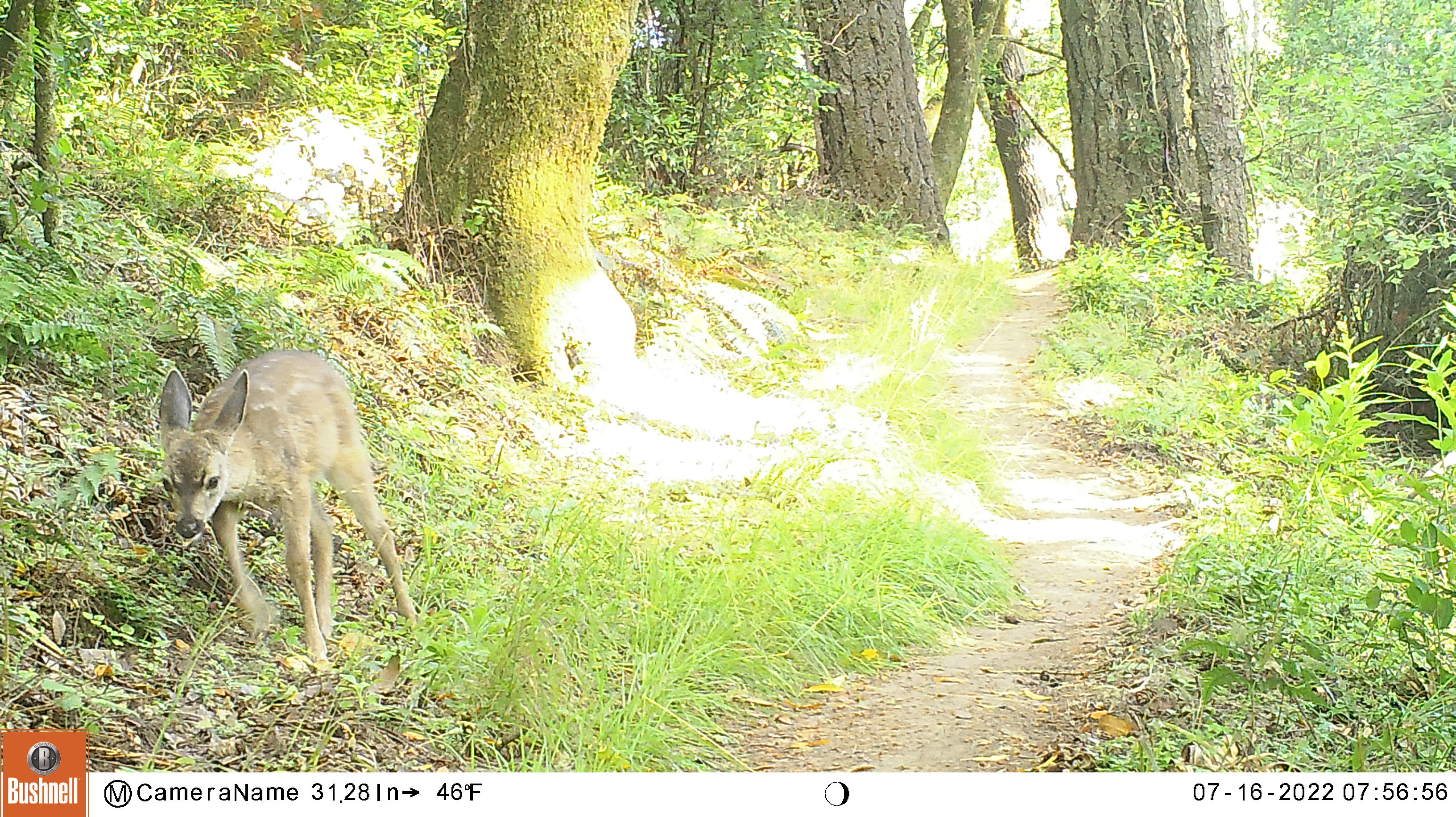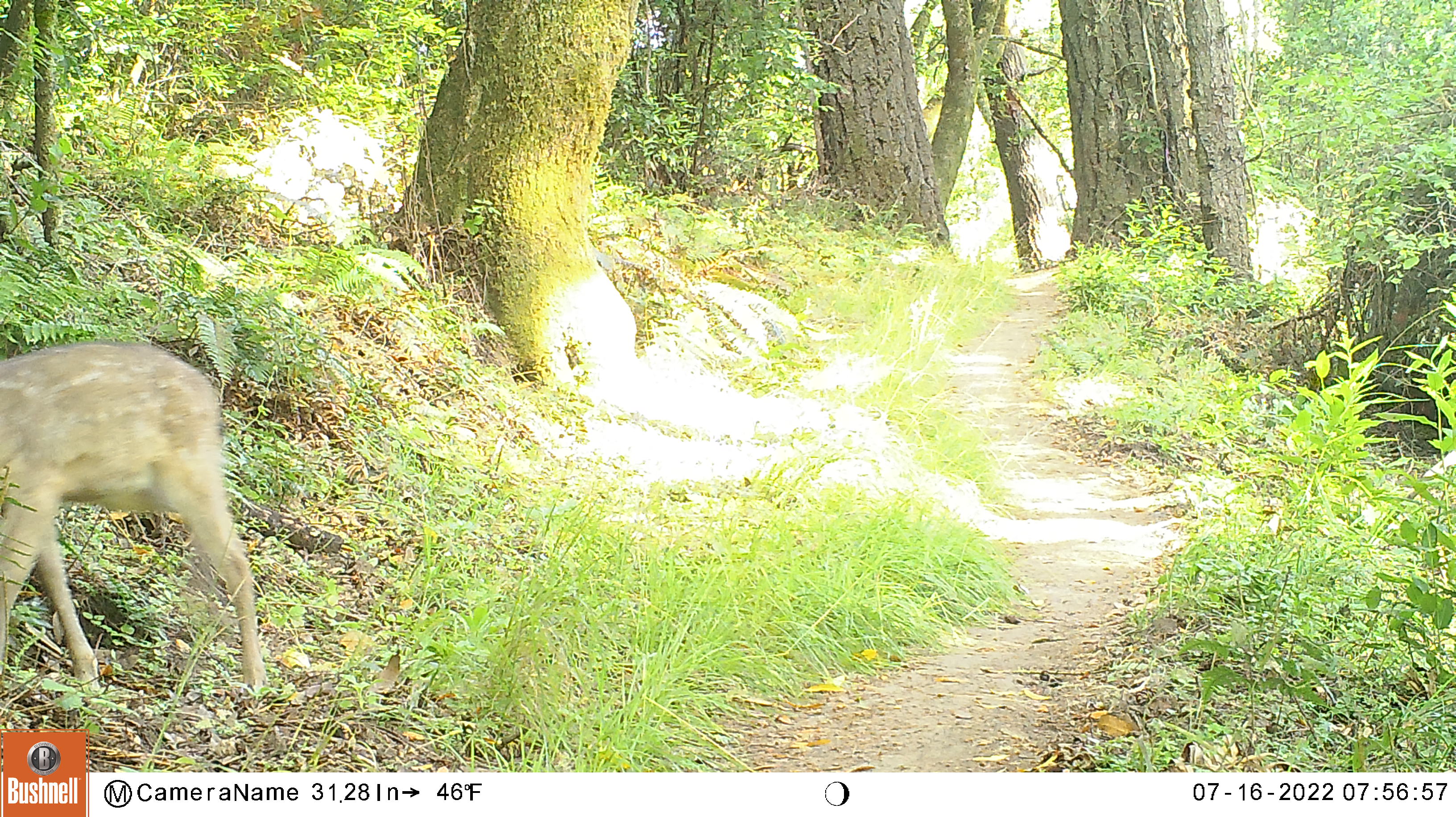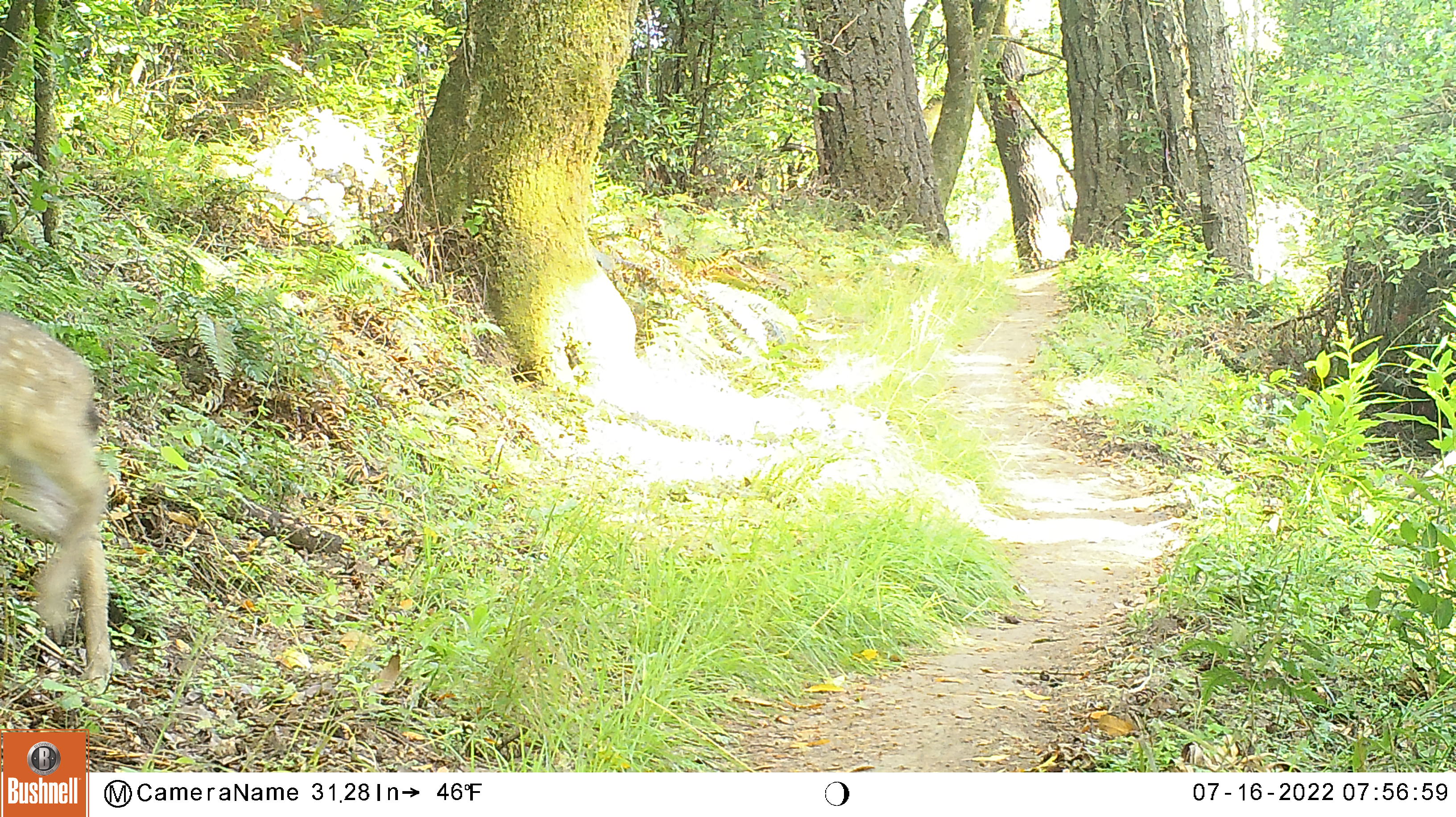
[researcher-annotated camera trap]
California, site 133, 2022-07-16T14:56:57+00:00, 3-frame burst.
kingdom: Animalia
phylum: Chordata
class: Mammalia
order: Artiodactyla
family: Cervidae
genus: Odocoileus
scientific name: Odocoileus hemionus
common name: mule deer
Mule deer (Odocoileus hemionus).